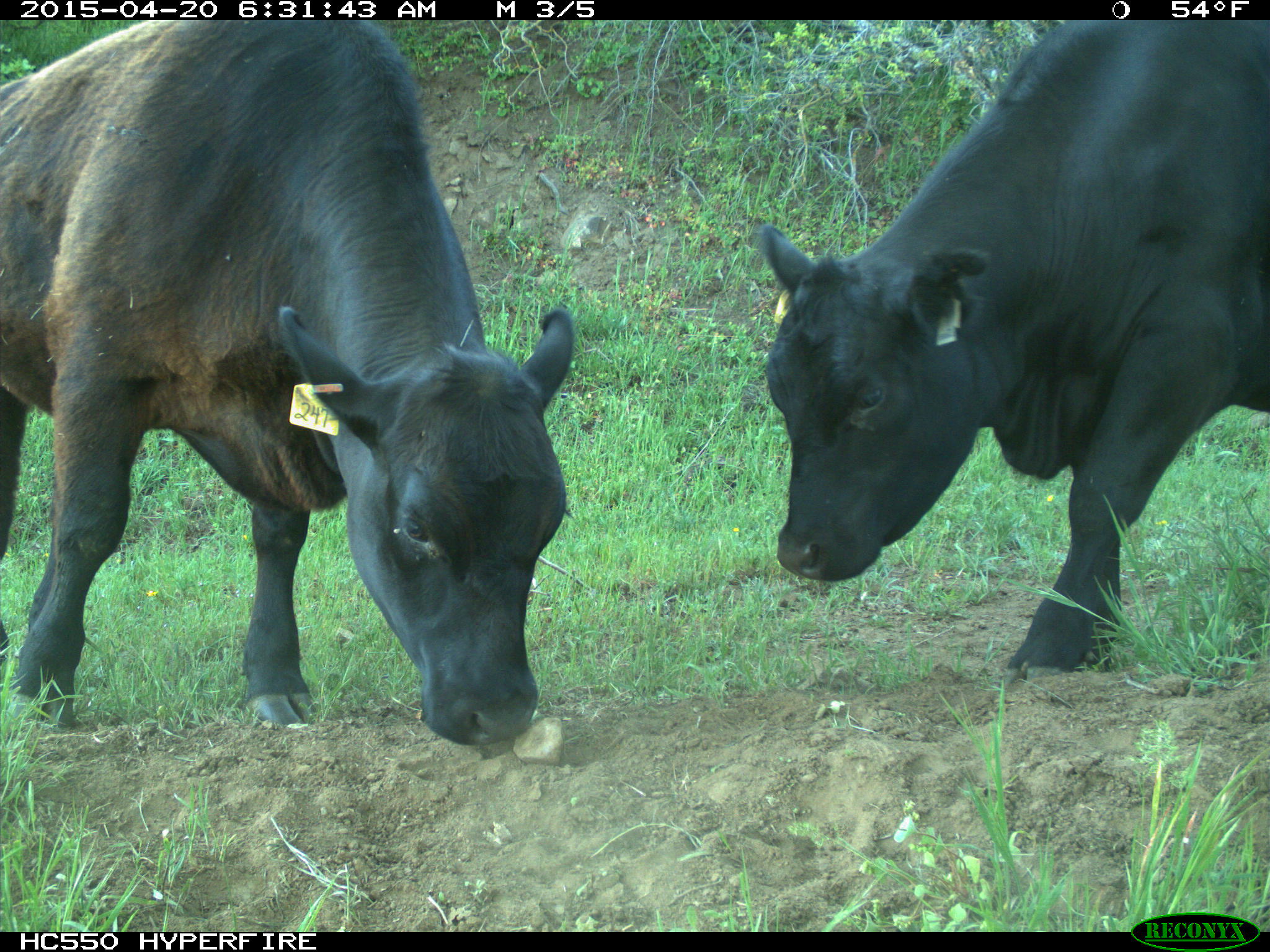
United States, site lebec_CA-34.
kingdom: Animalia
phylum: Chordata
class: Mammalia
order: Artiodactyla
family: Bovidae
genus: Bos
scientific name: Bos taurus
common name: domestic cow